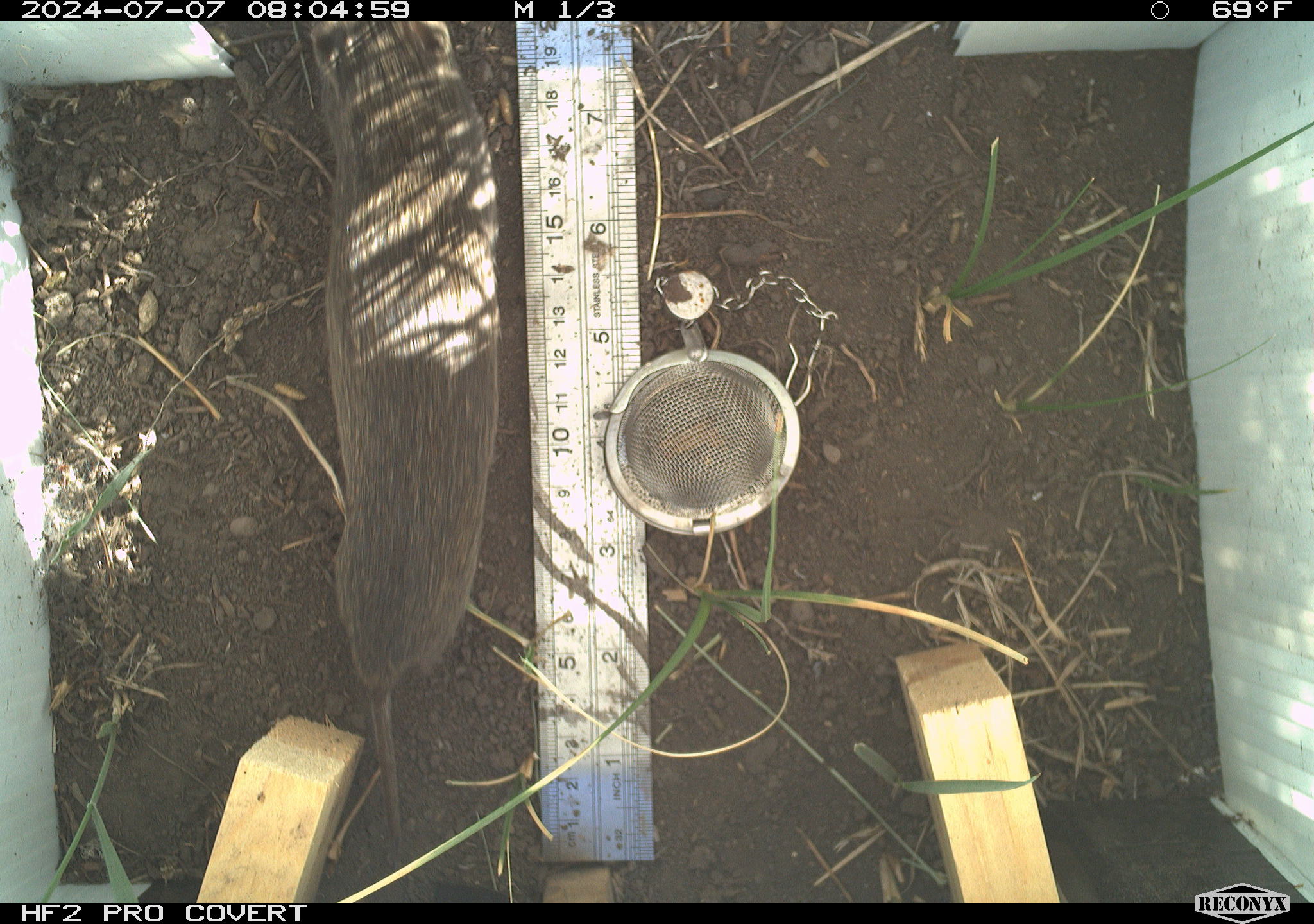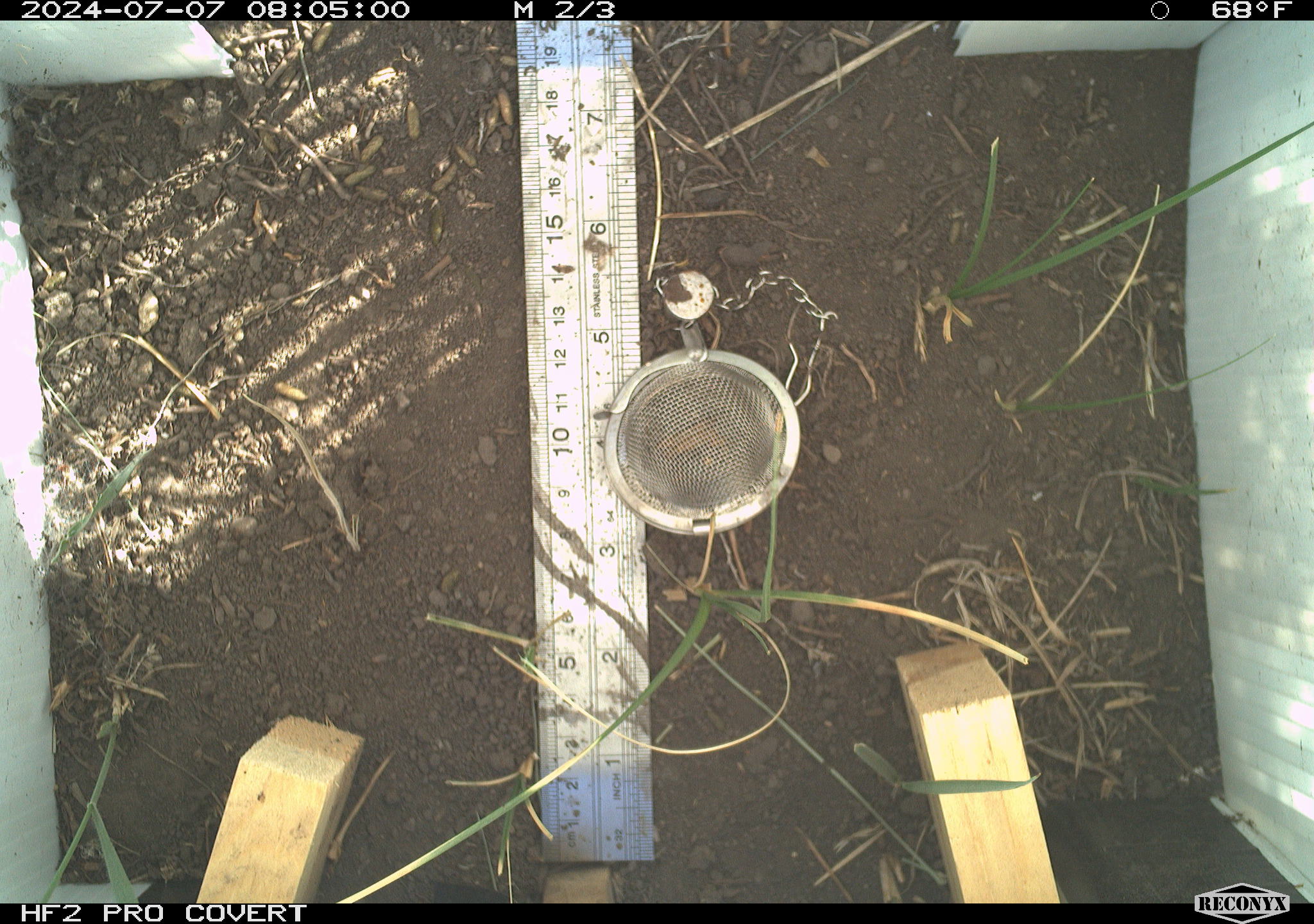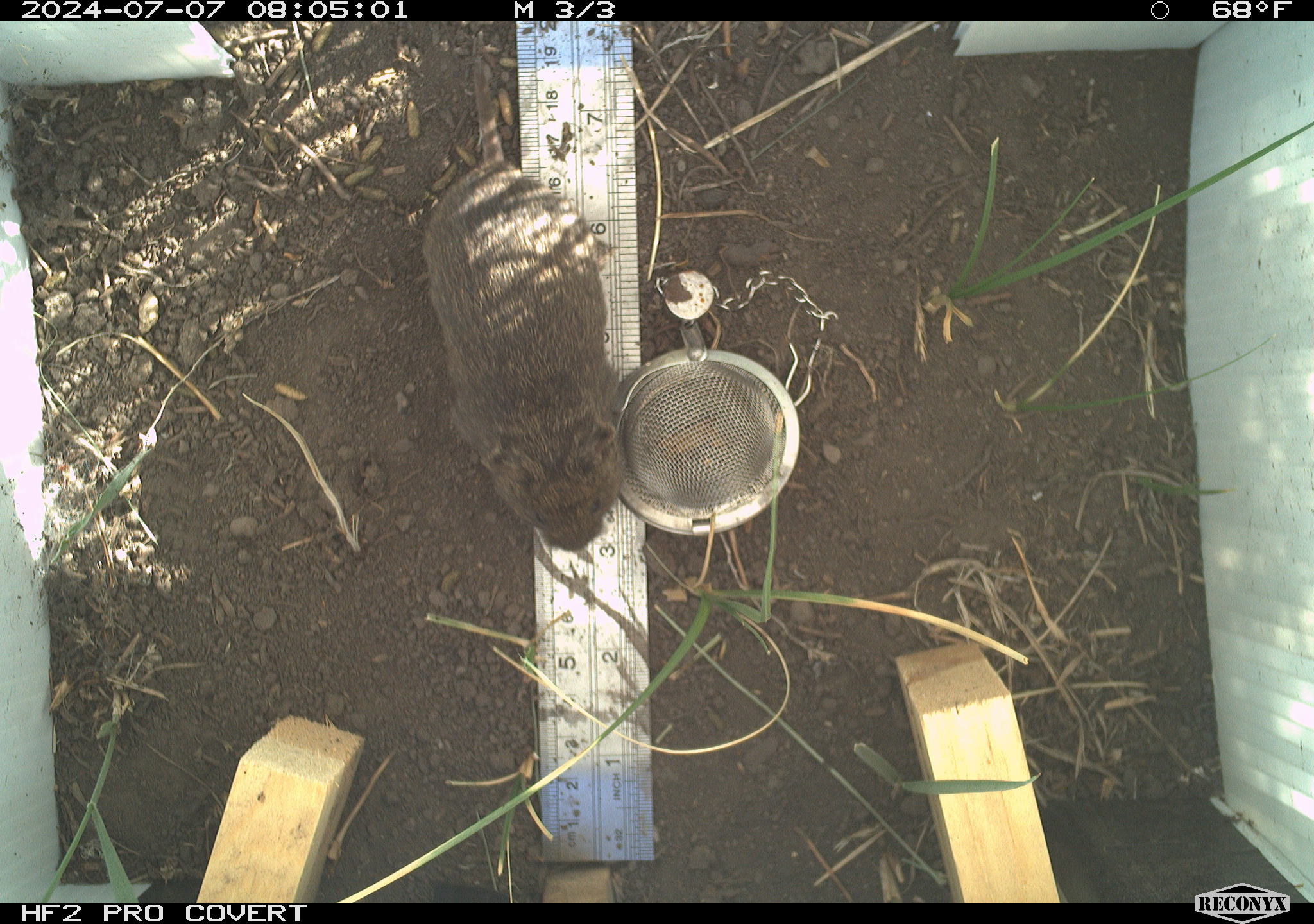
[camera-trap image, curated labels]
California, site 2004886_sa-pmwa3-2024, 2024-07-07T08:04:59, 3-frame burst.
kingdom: Animalia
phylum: Chordata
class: Mammalia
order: Rodentia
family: Cricetidae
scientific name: Arvicolinae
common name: voles, lemmings, and muskrats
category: arvicolinae subfamily